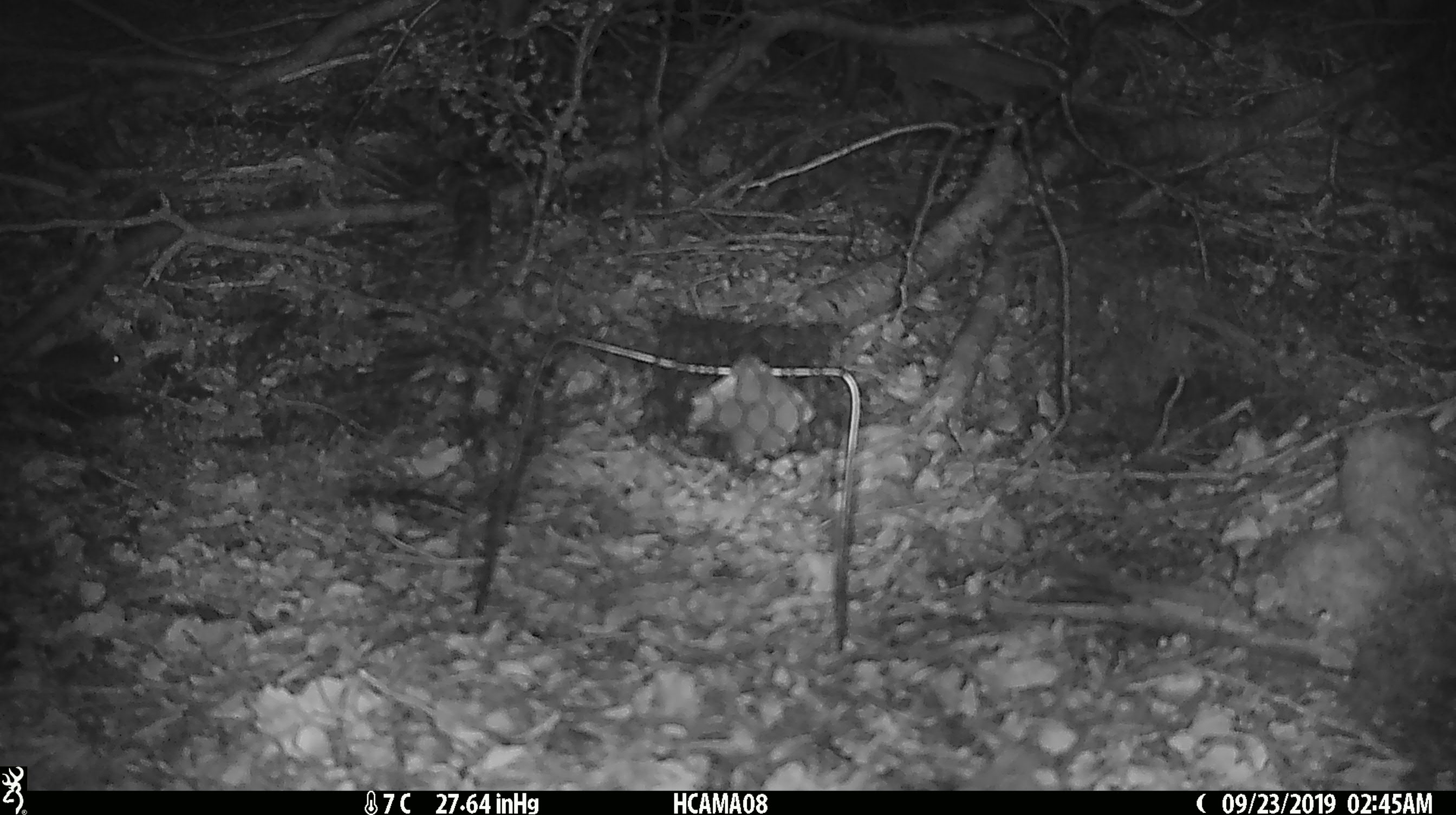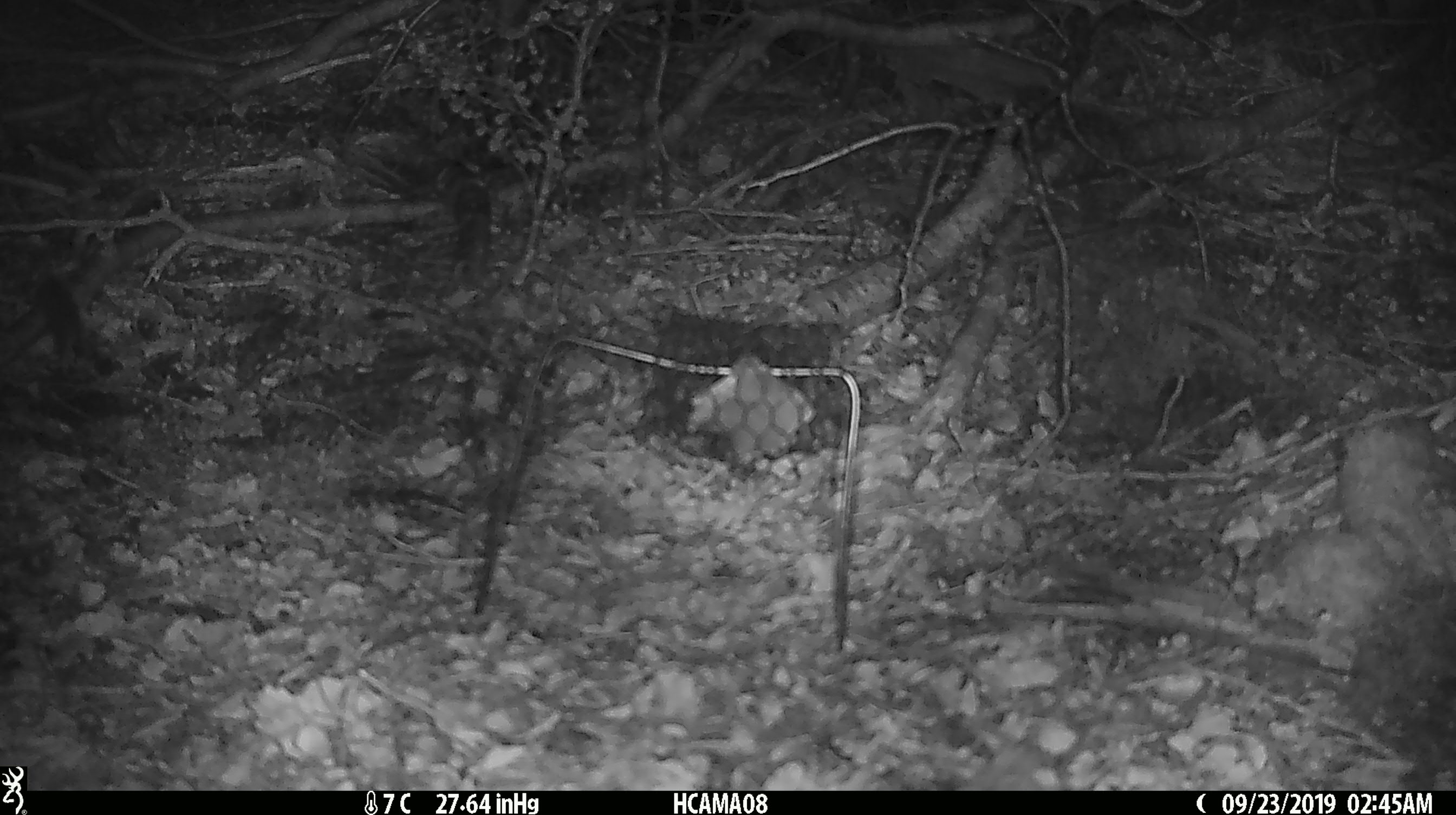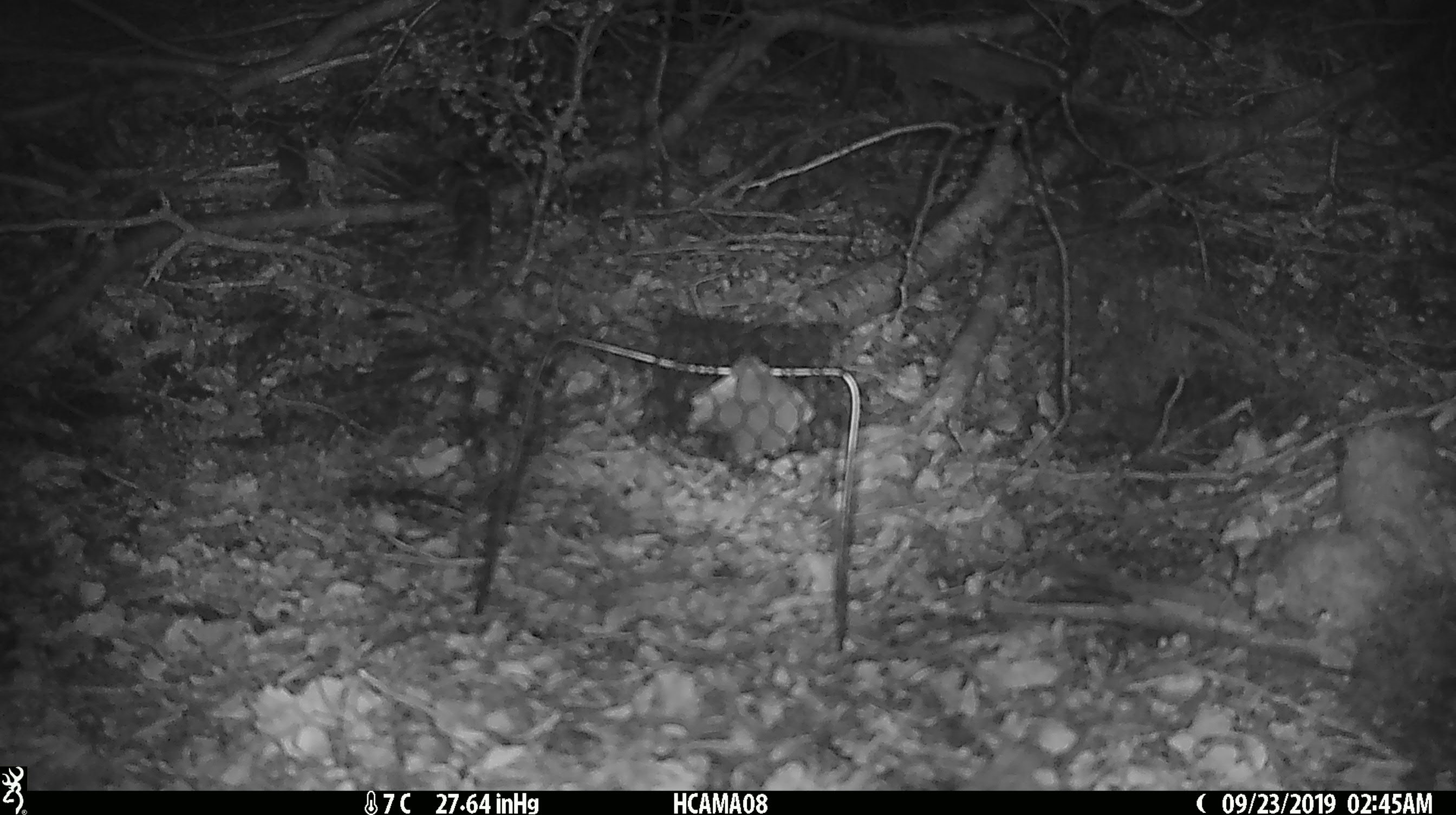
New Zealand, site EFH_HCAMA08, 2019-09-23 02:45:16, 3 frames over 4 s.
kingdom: Animalia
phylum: Chordata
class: Mammalia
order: Rodentia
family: Muridae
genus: Mus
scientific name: Mus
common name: mouse